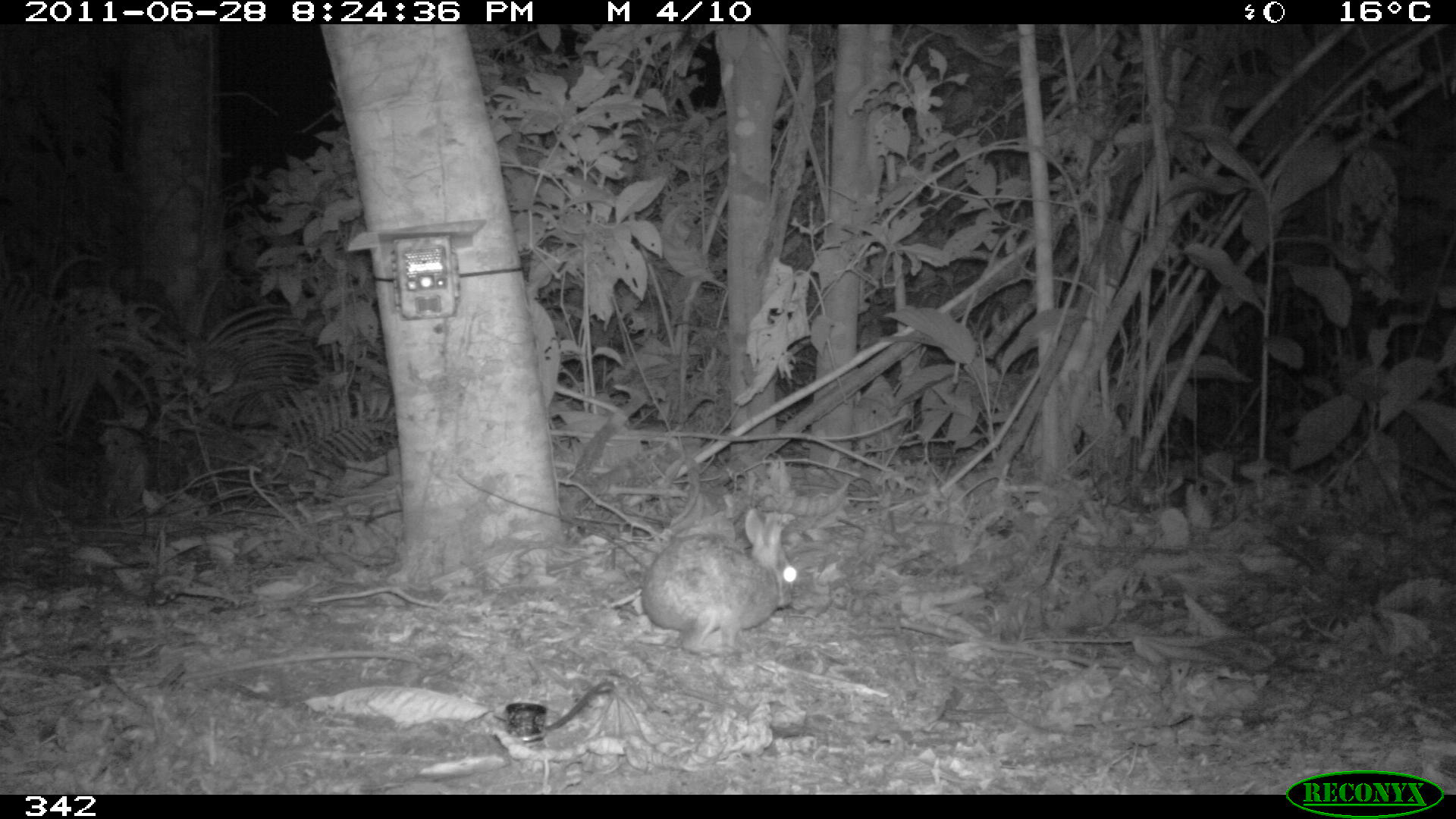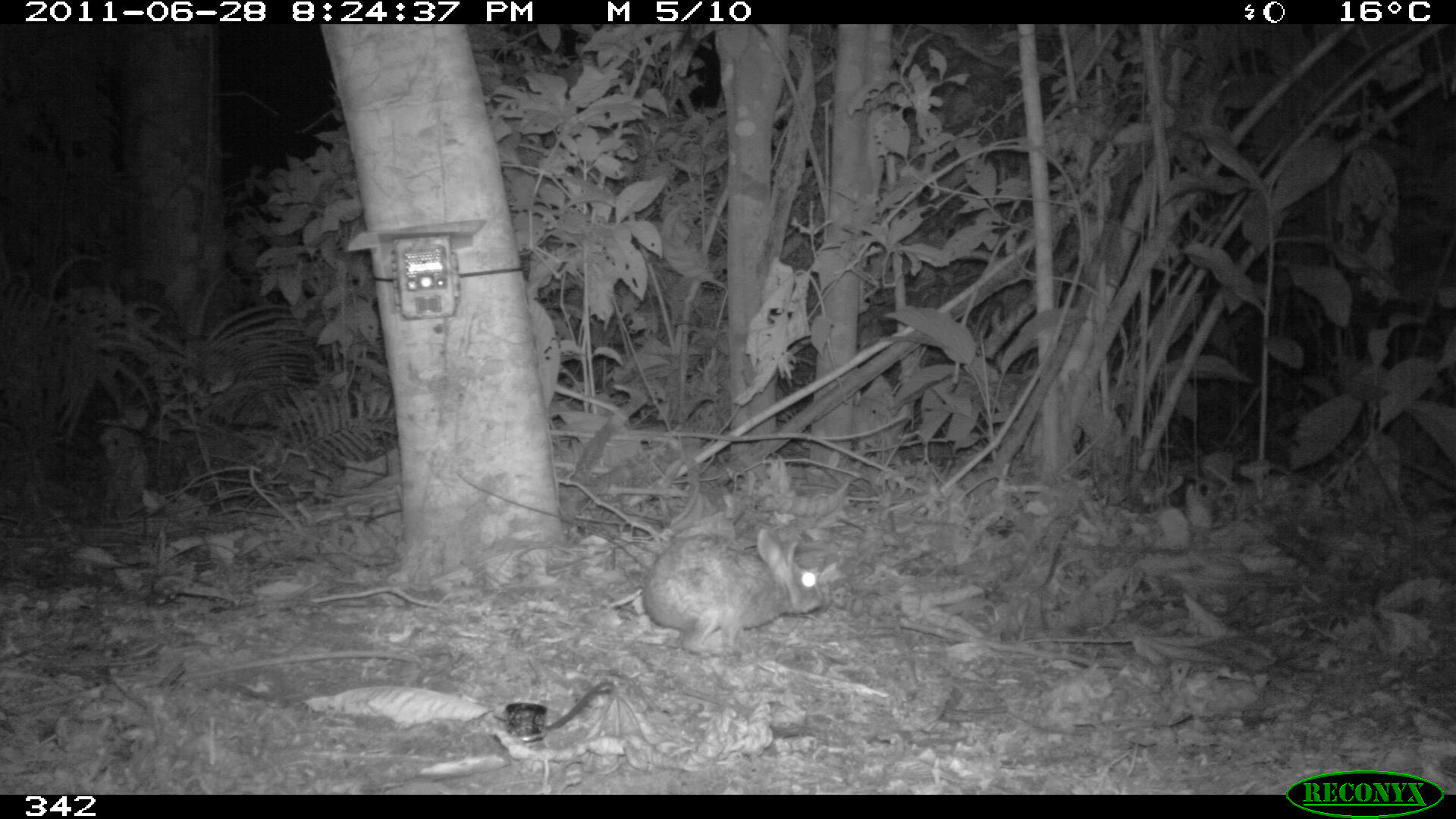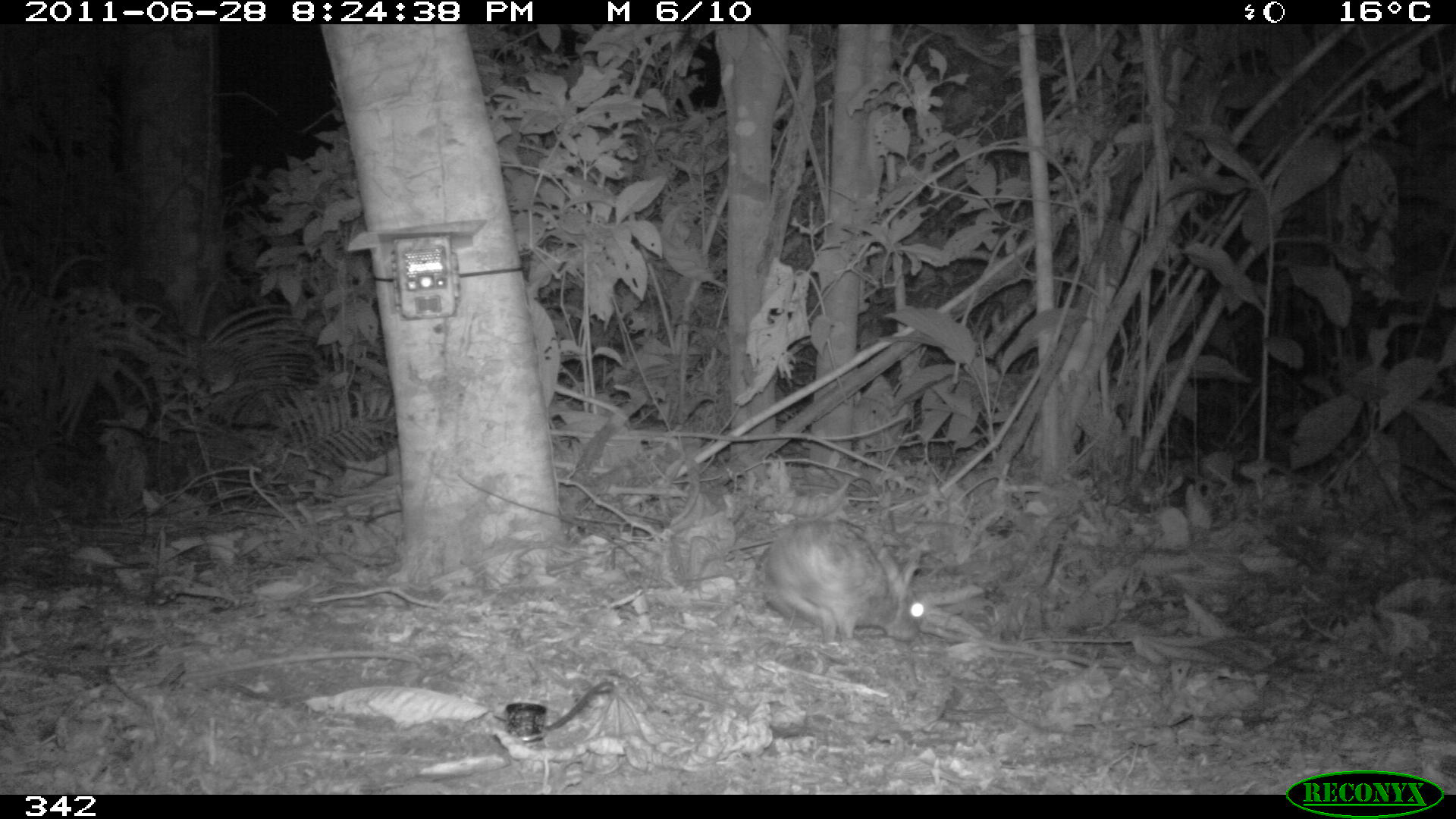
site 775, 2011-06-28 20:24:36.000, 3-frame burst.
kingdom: Animalia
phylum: Chordata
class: Mammalia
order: Lagomorpha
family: Leporidae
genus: Sylvilagus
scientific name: Sylvilagus brasiliensis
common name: tapeti